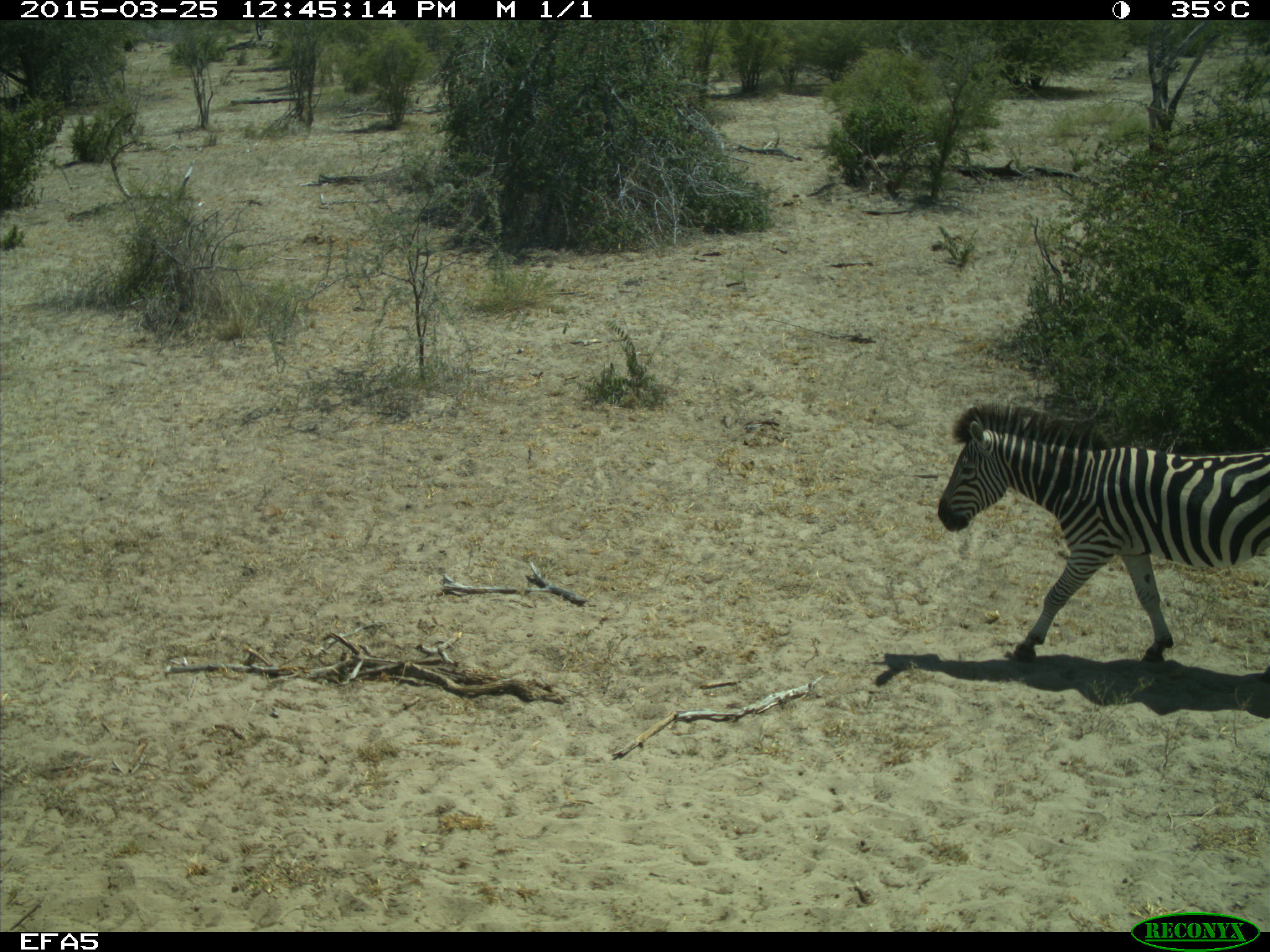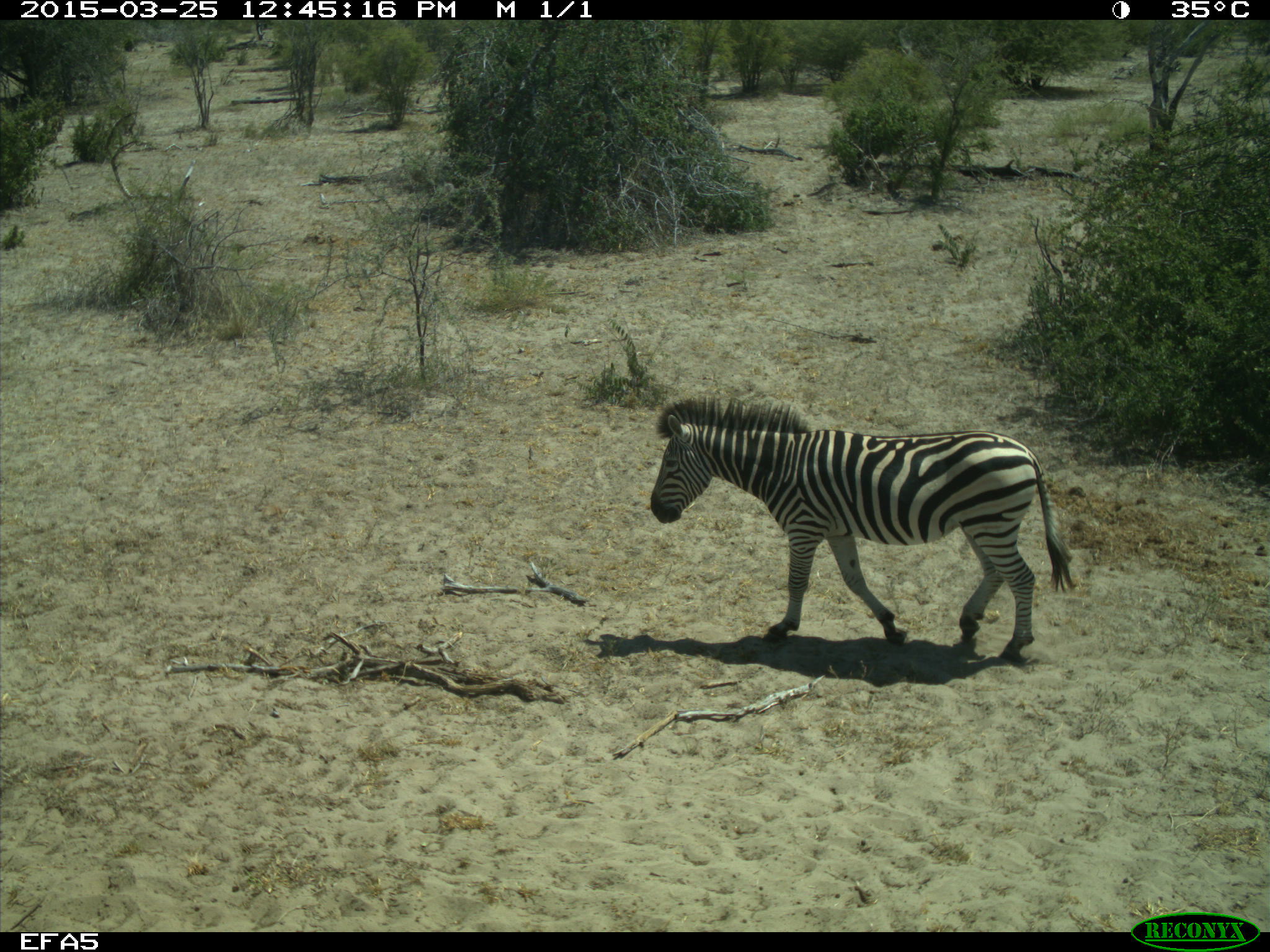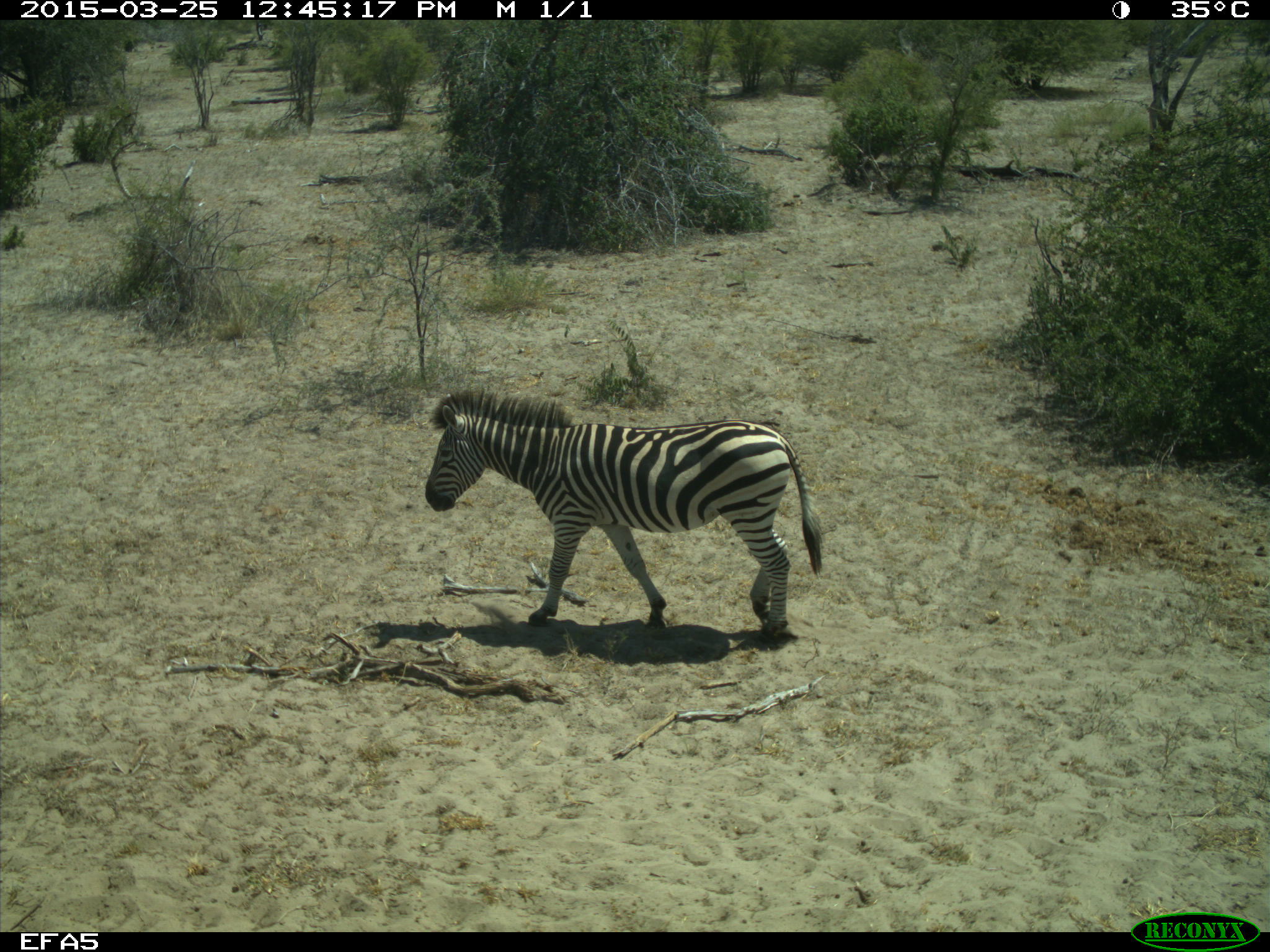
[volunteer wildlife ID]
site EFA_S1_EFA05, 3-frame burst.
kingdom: Animalia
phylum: Chordata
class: Mammalia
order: Perissodactyla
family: Equidae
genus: Equus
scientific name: Equus quagga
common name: plains zebra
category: zebraplains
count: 1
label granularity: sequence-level